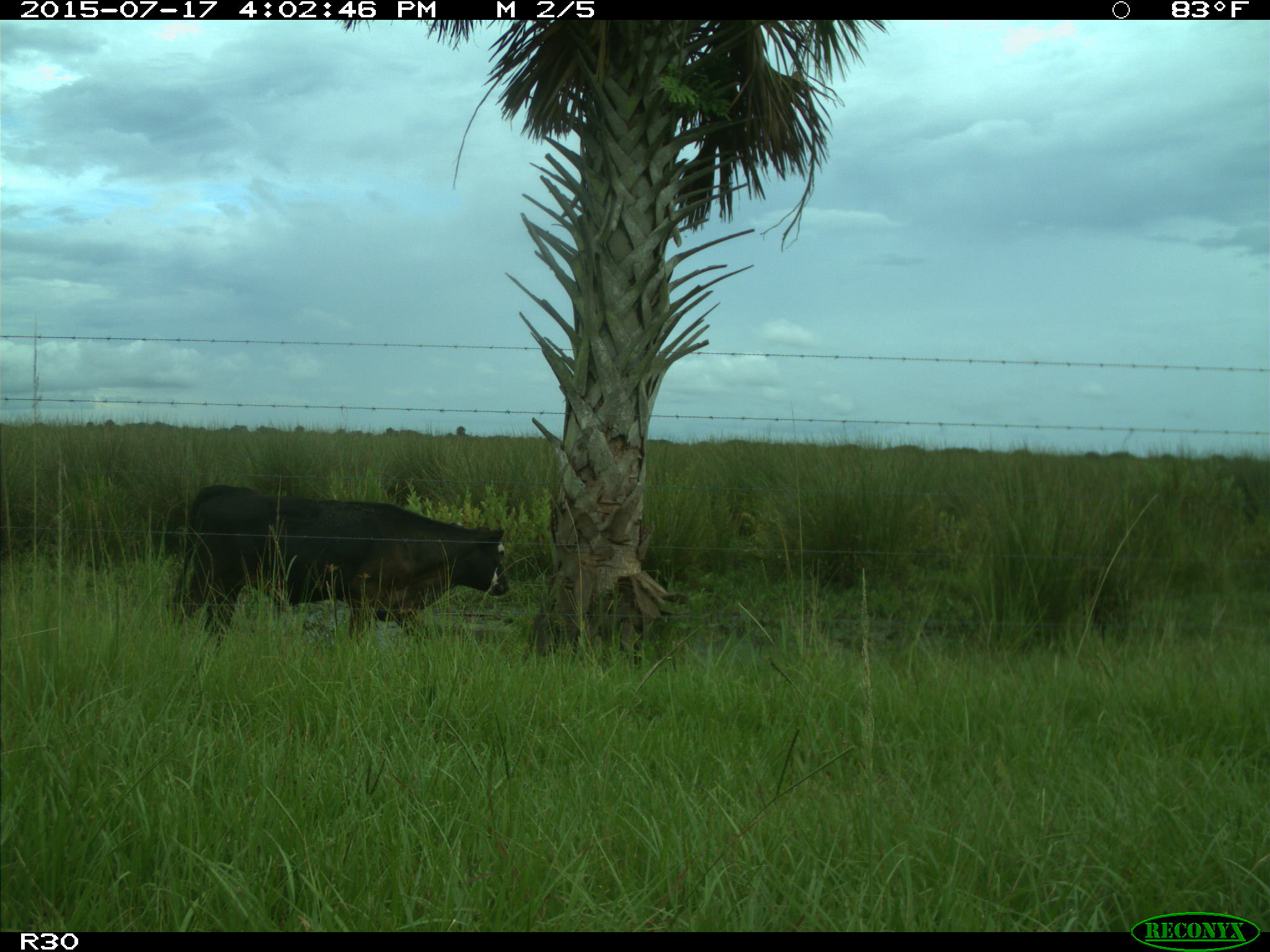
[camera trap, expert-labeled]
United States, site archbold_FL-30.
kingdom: Animalia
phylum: Chordata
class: Mammalia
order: Artiodactyla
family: Bovidae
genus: Bos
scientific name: Bos taurus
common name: domestic cow